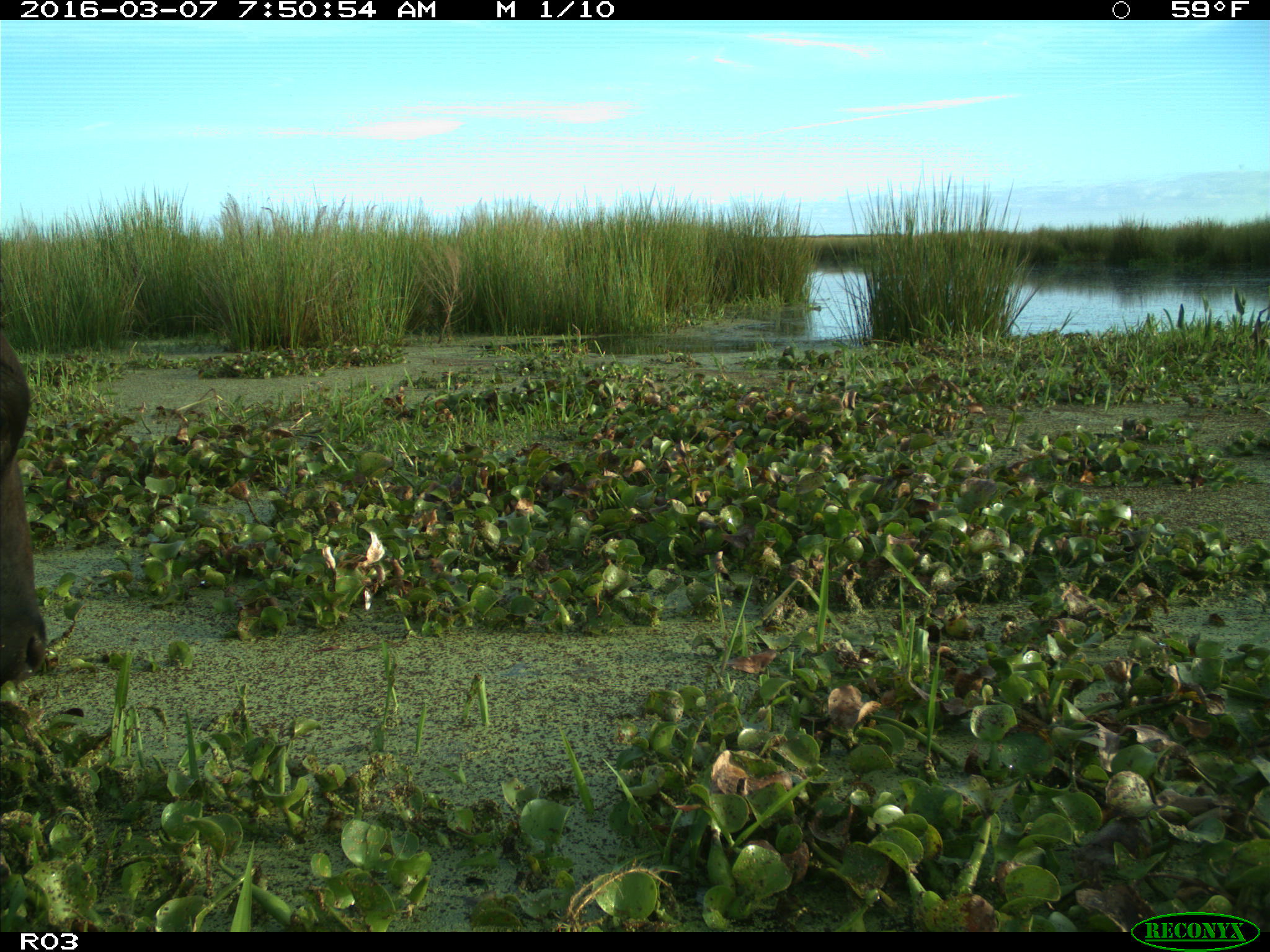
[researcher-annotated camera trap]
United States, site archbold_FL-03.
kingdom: Animalia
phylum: Chordata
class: Mammalia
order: Artiodactyla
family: Bovidae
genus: Bos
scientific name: Bos taurus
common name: domestic cow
Bos taurus (domestic cow).